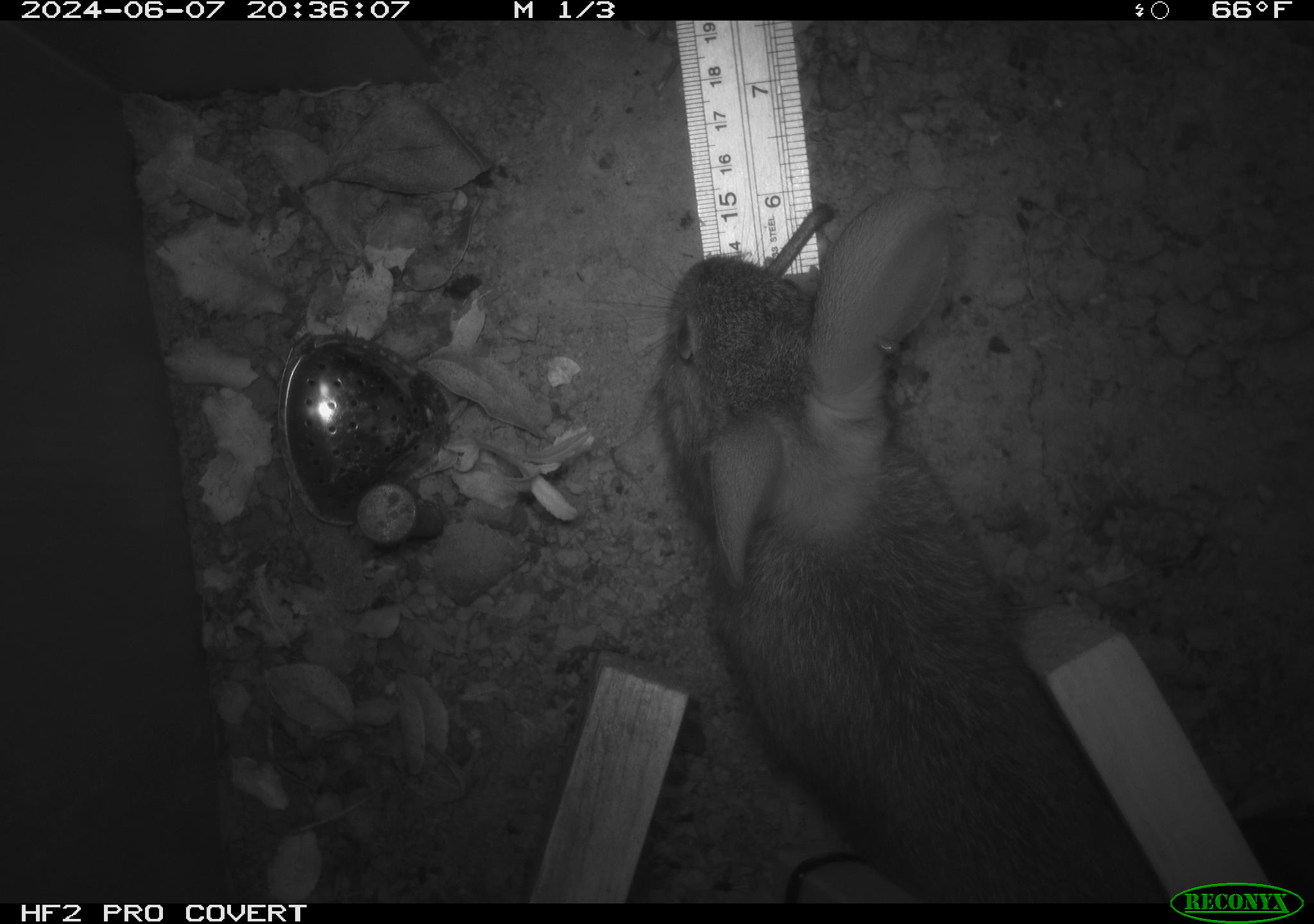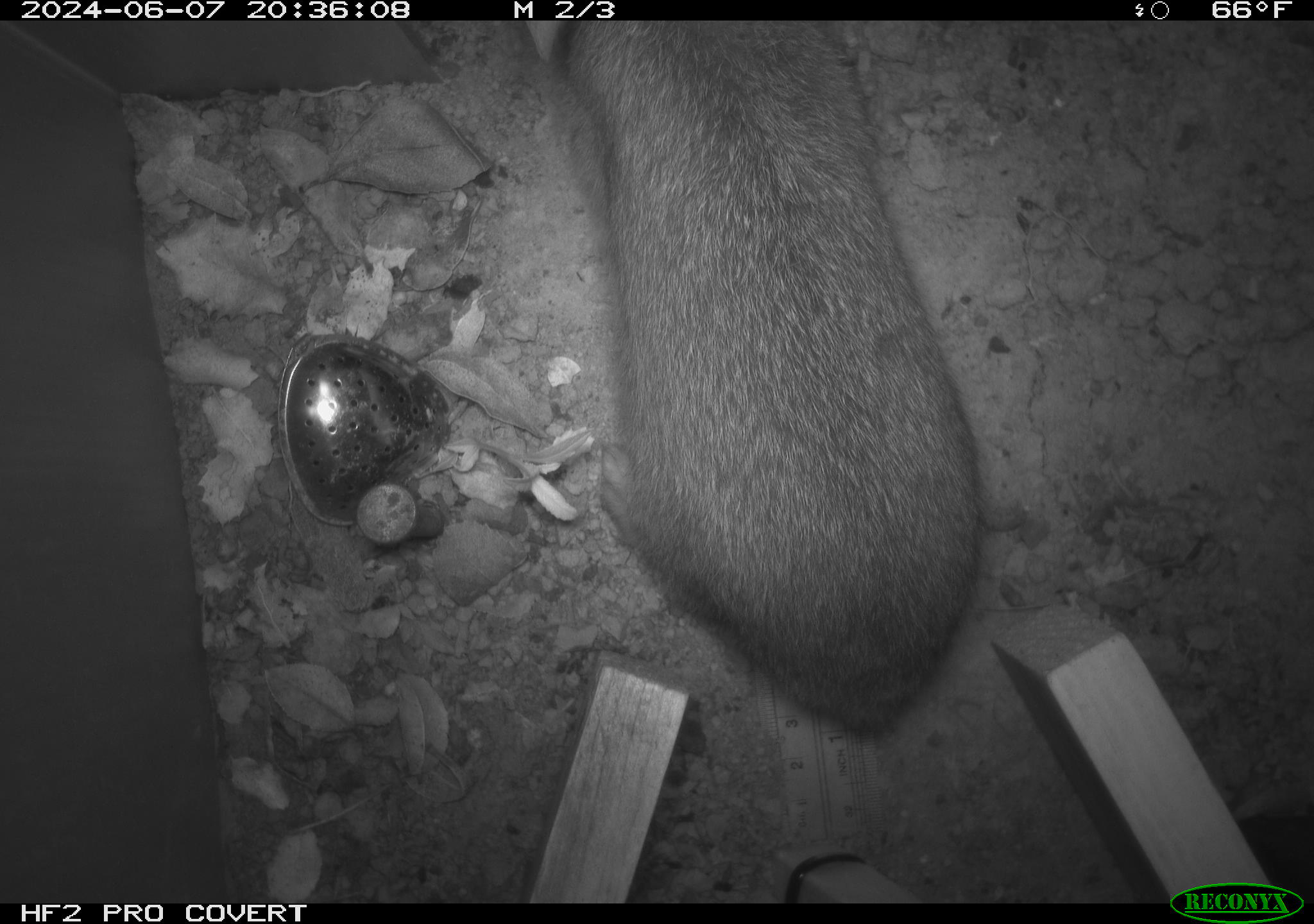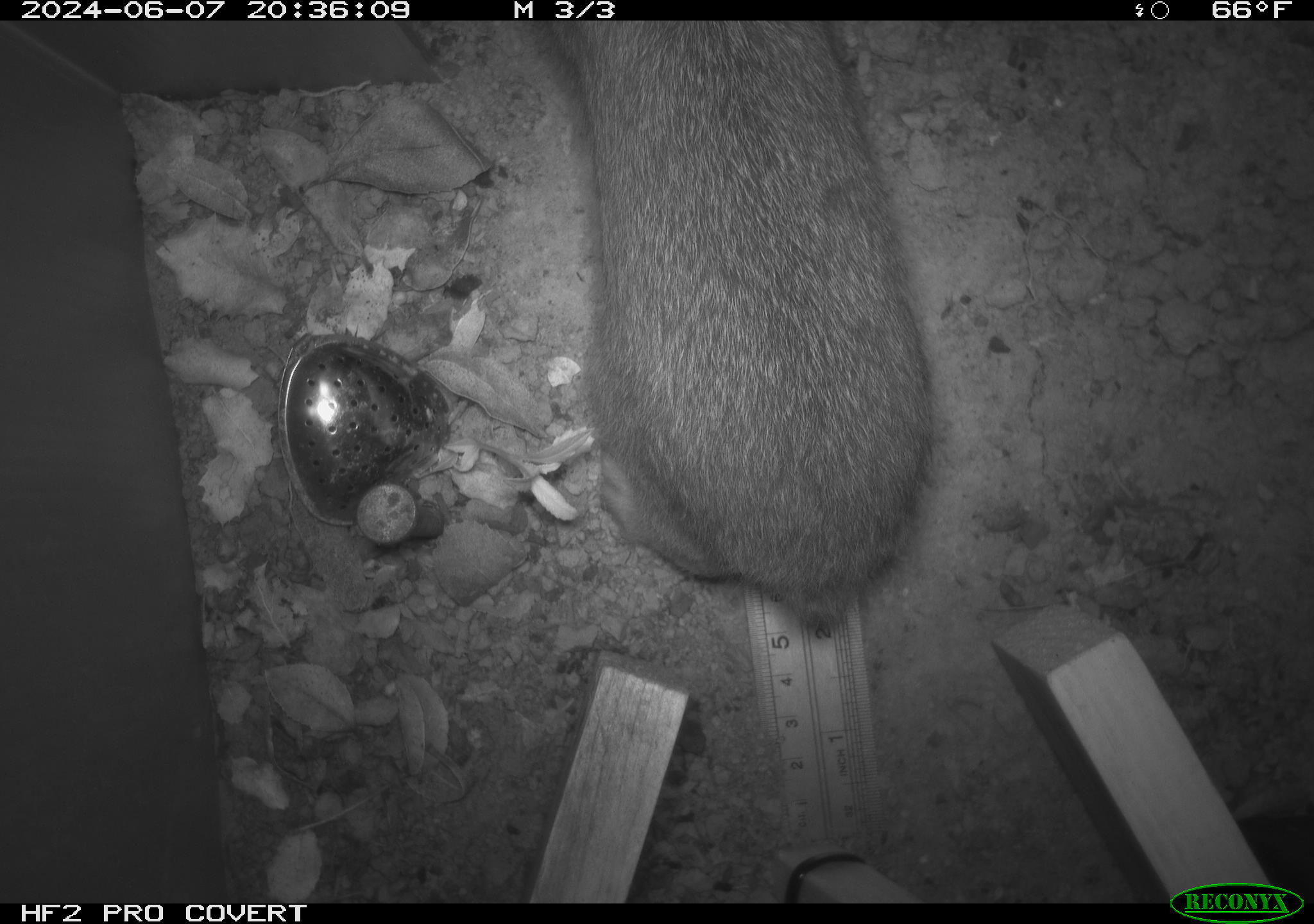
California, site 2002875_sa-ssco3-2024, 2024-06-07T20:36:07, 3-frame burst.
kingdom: Animalia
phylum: Chordata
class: Mammalia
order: Lagomorpha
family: Leporidae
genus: Sylvilagus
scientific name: Sylvilagus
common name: cottontail rabbits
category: sylvilagus species